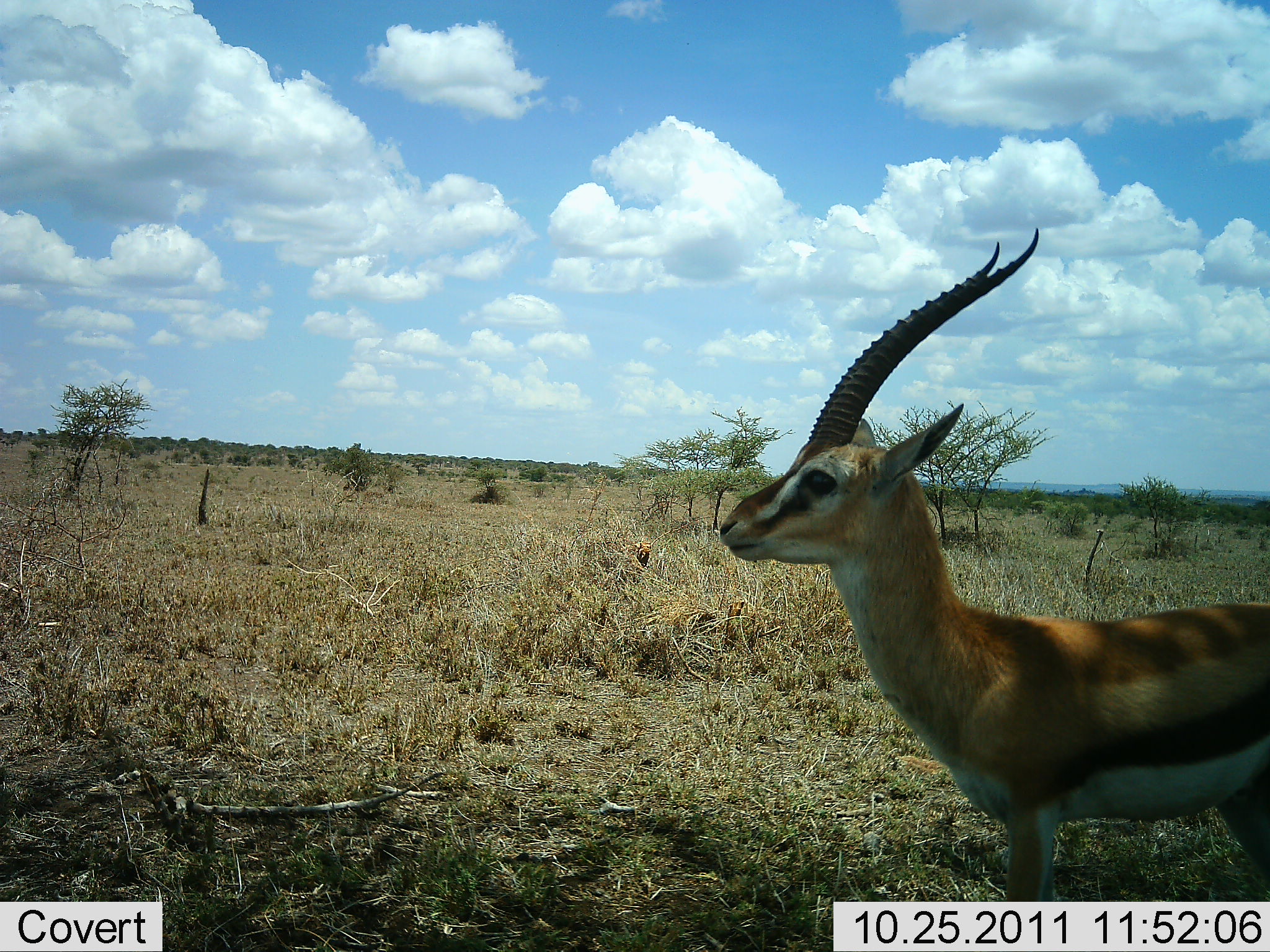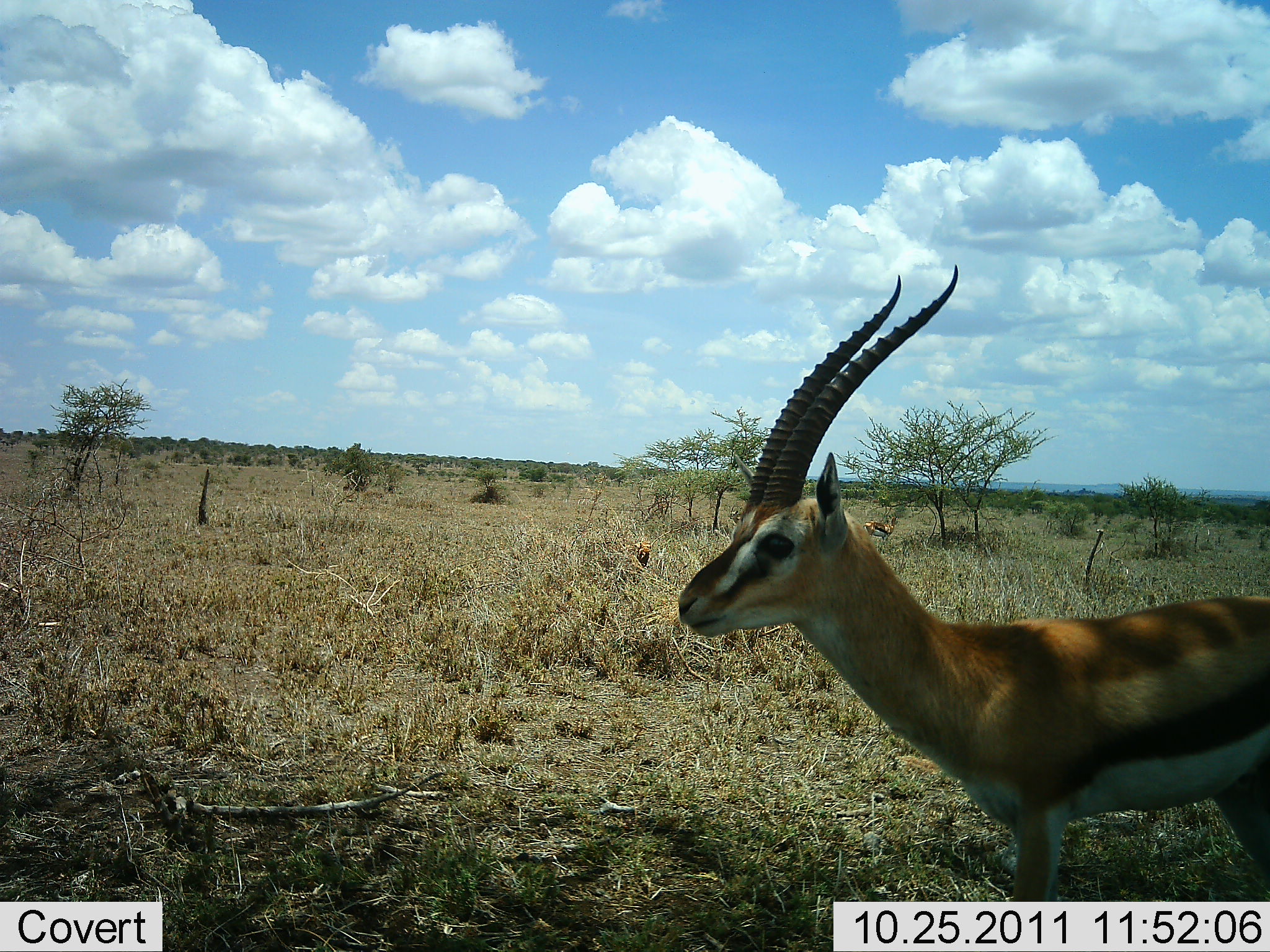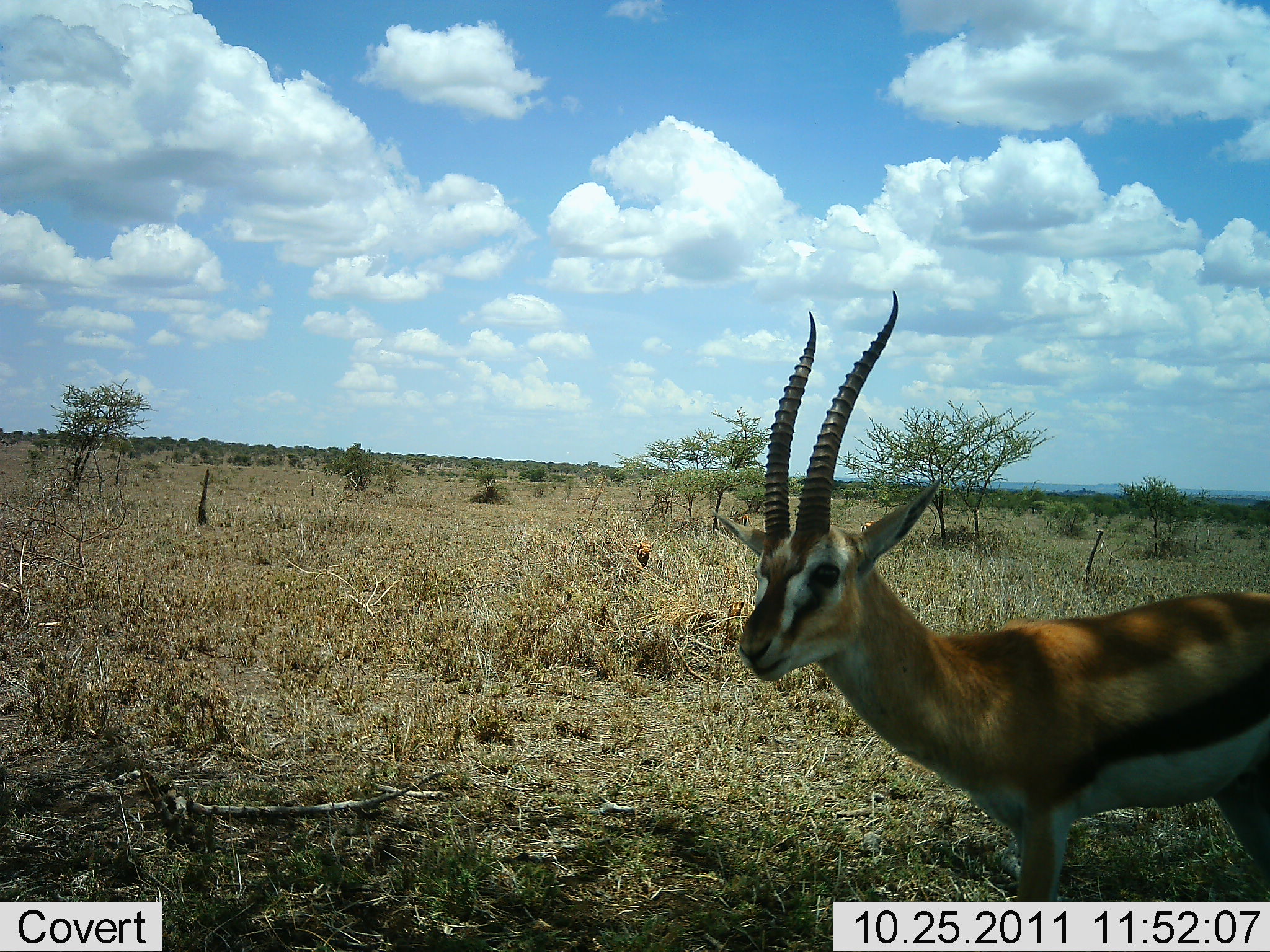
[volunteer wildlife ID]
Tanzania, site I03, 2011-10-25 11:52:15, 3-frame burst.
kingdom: Animalia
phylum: Chordata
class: Mammalia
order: Artiodactyla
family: Bovidae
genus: Eudorcas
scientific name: Eudorcas thomsonii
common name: thomson's gazelle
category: gazellethomsons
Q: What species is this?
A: Gazellethomsons (thomson's gazelle) (Eudorcas thomsonii).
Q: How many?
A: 1.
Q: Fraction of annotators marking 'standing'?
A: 100%.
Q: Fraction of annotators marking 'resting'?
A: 0%.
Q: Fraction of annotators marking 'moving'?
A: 0%.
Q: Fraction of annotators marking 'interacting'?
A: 0%.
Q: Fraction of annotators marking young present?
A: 0%.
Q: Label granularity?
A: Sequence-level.